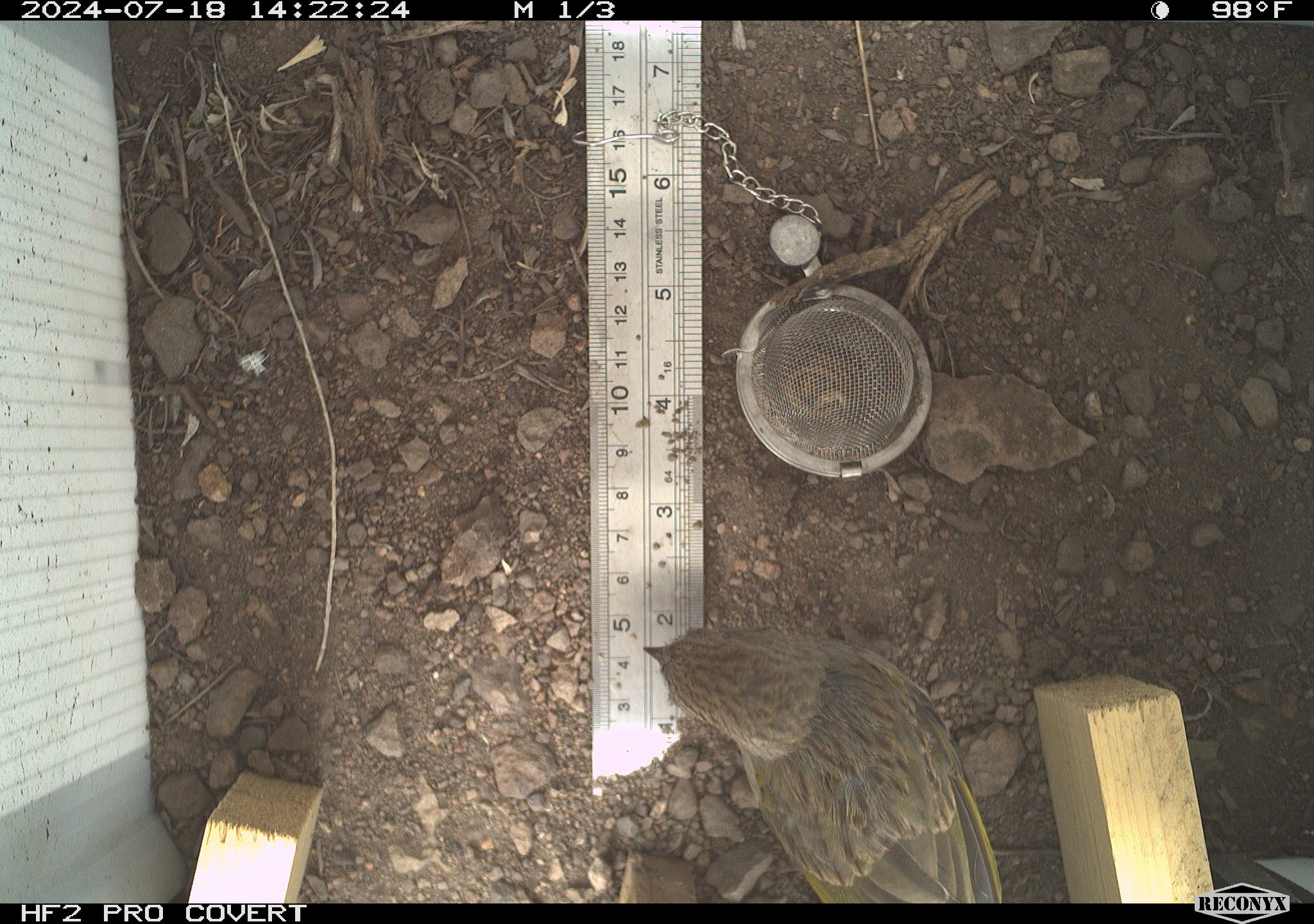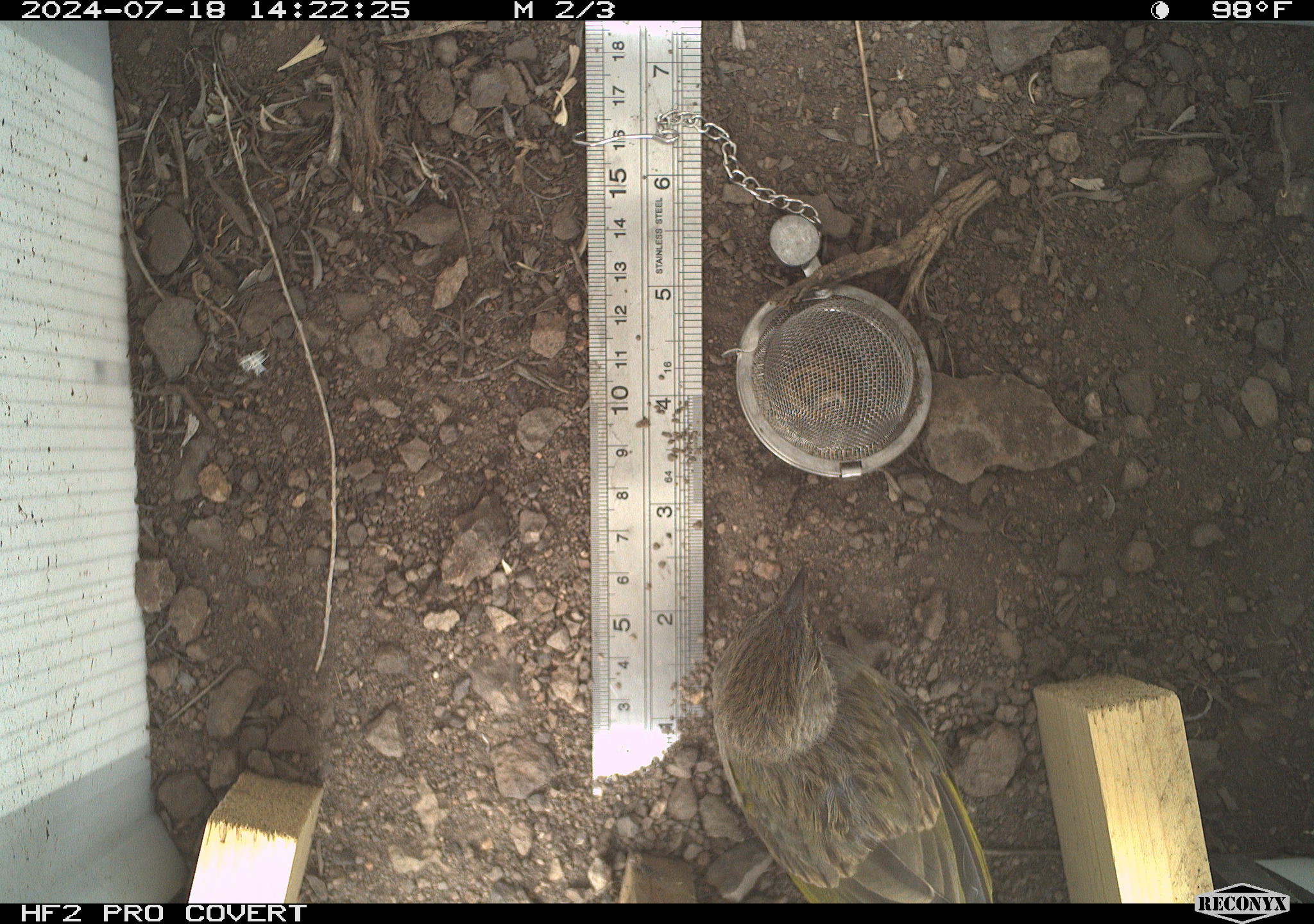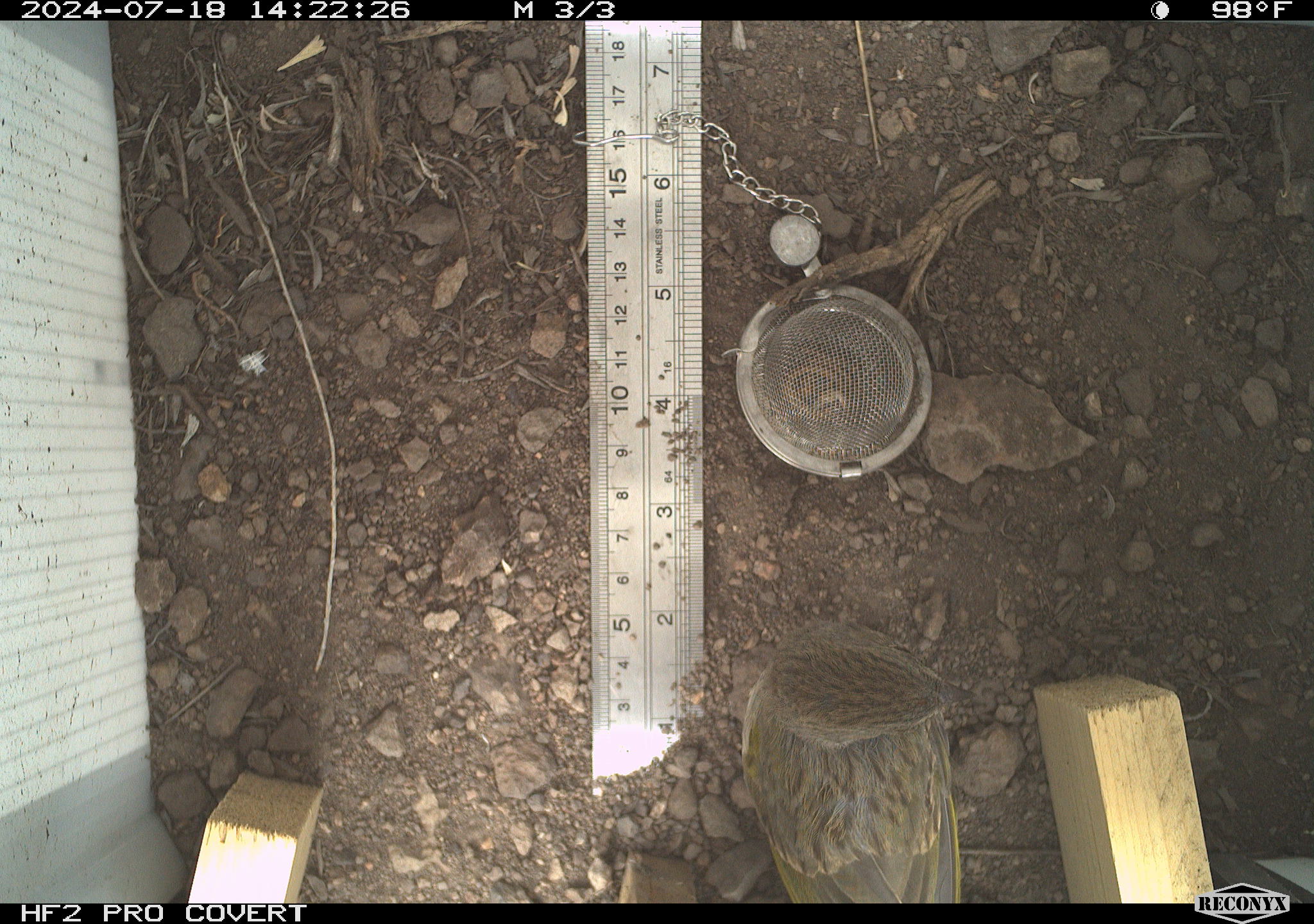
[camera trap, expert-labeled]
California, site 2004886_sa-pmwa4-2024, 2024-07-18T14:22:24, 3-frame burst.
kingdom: Animalia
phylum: Chordata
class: Aves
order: Passeriformes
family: Passerellidae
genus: Pipilo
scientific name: Pipilo chlorurus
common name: green-tailed towhee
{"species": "green-tailed towhee (Pipilo chlorurus)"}